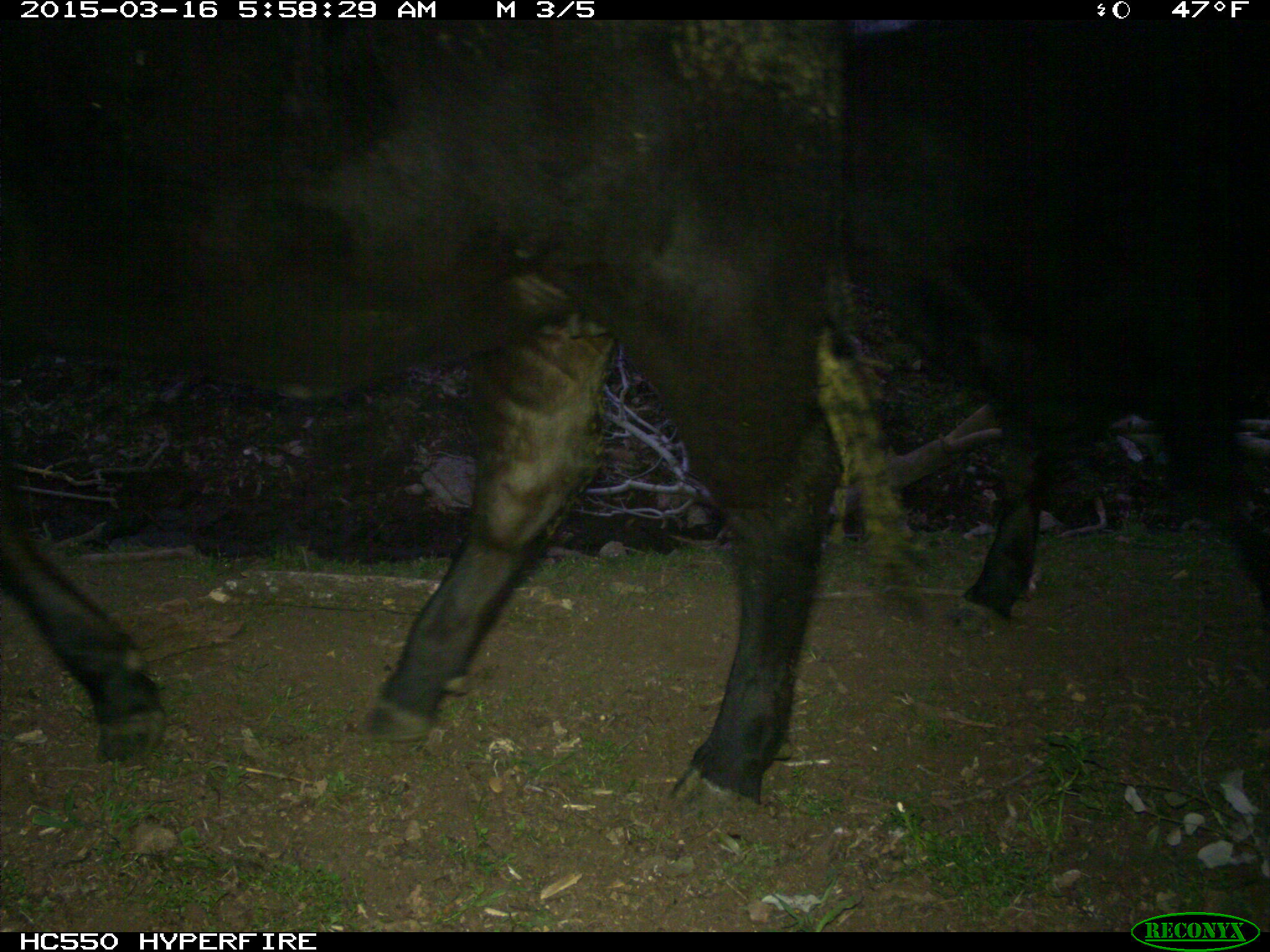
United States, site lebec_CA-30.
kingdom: Animalia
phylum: Chordata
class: Mammalia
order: Artiodactyla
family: Bovidae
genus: Bos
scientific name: Bos taurus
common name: domestic cow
Bos taurus (domestic cow).